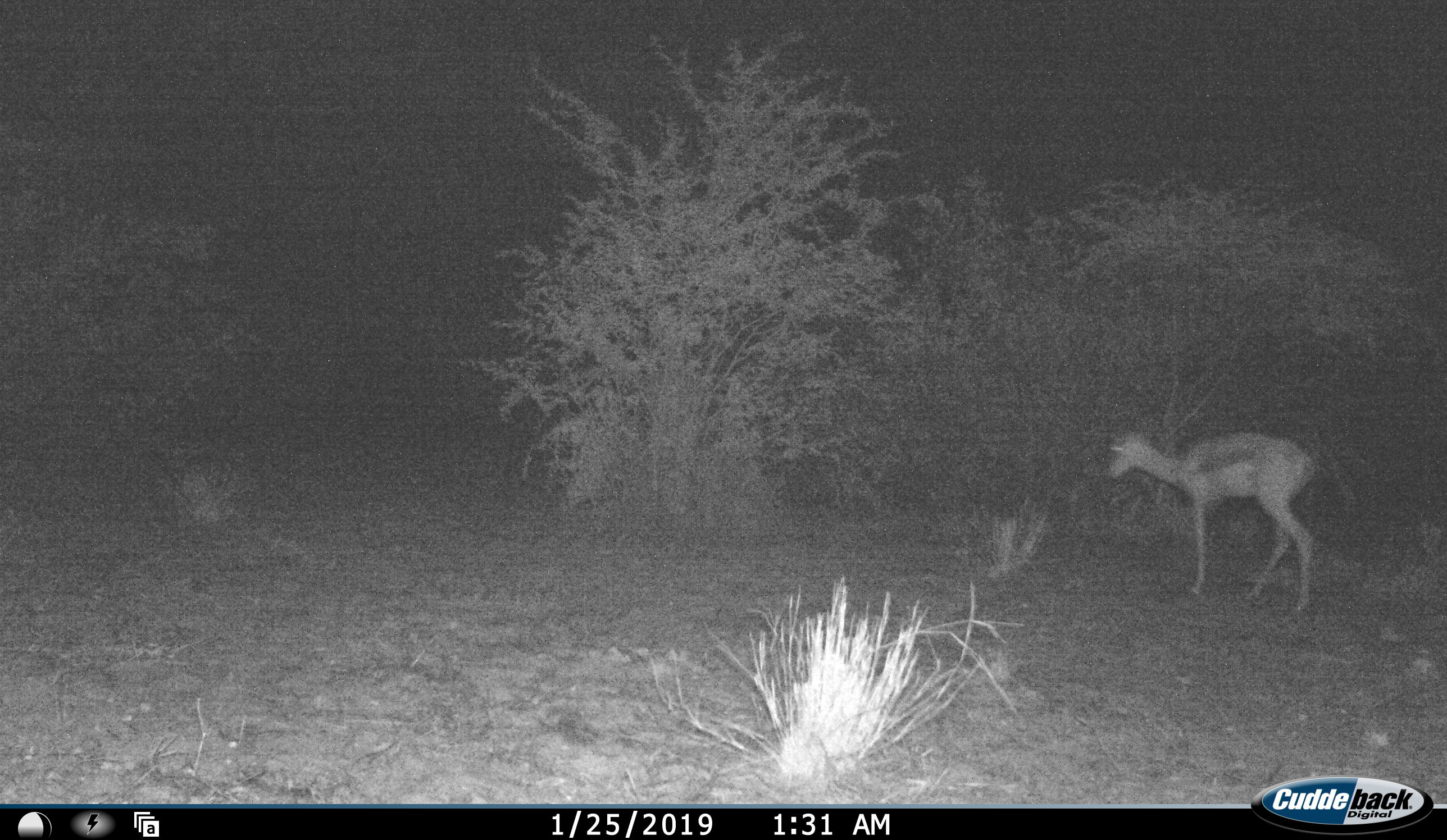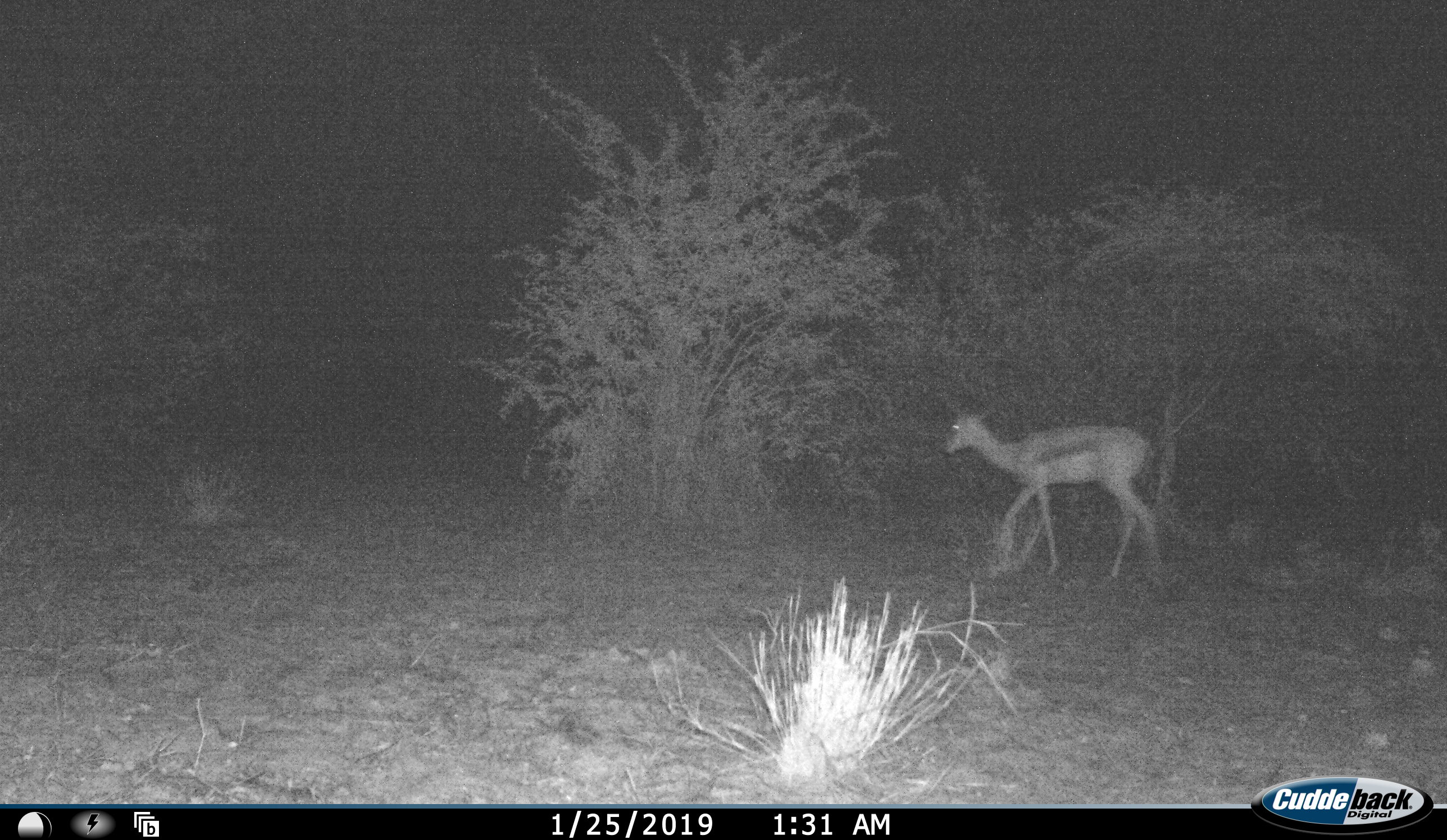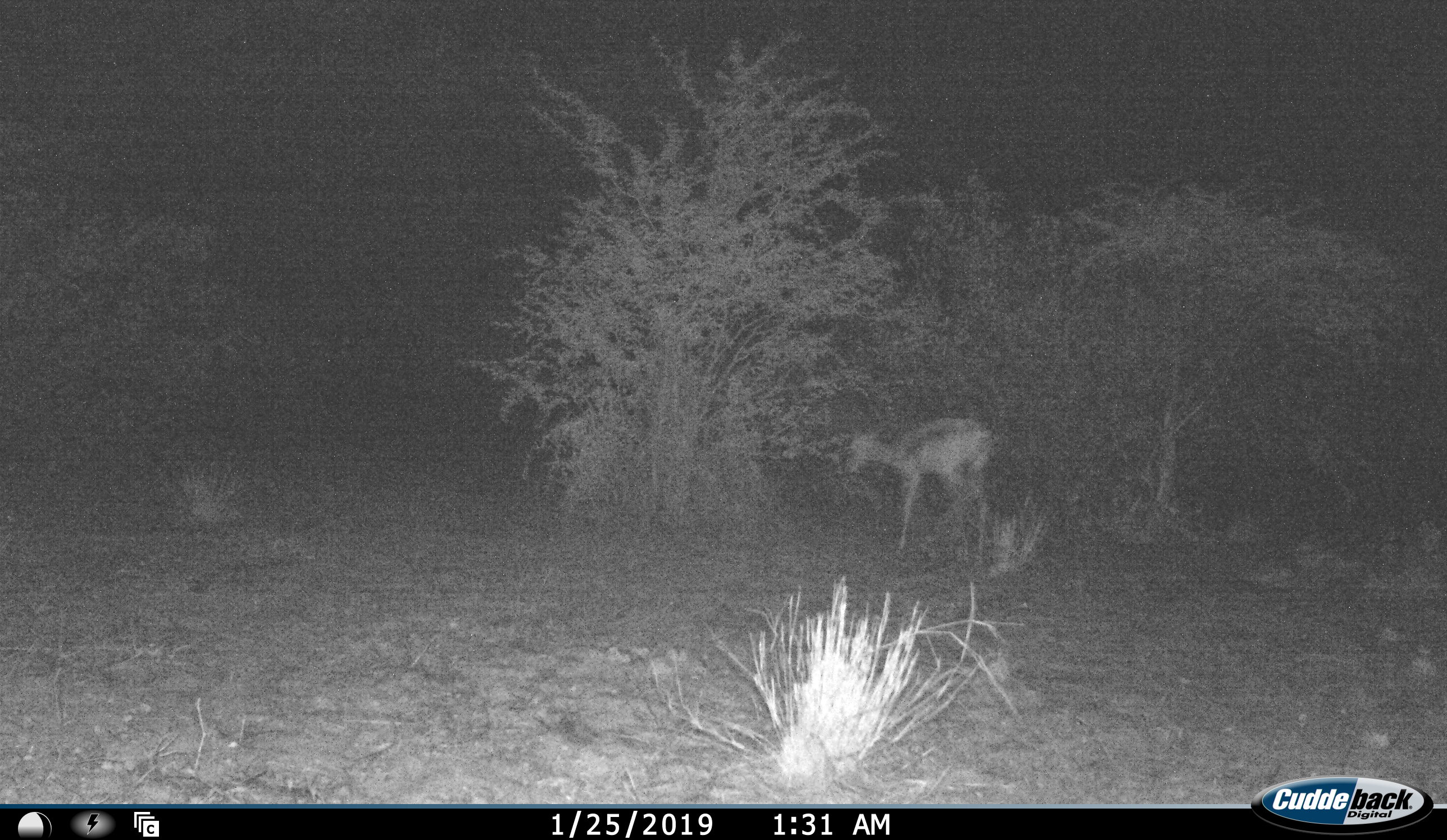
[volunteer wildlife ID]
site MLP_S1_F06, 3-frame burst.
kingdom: Animalia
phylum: Chordata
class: Mammalia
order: Artiodactyla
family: Bovidae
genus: Antidorcas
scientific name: Antidorcas marsupialis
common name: springbok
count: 1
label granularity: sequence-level